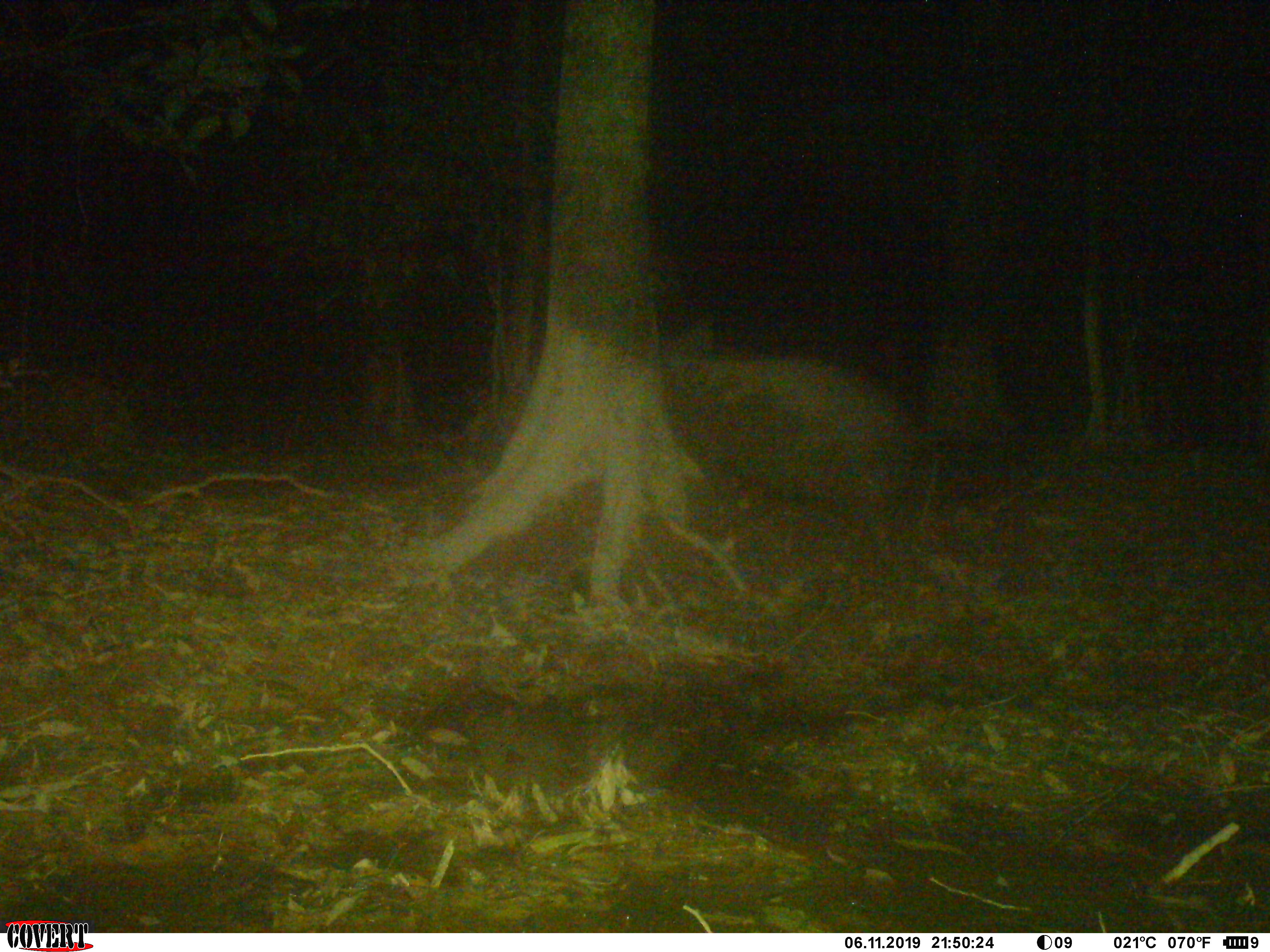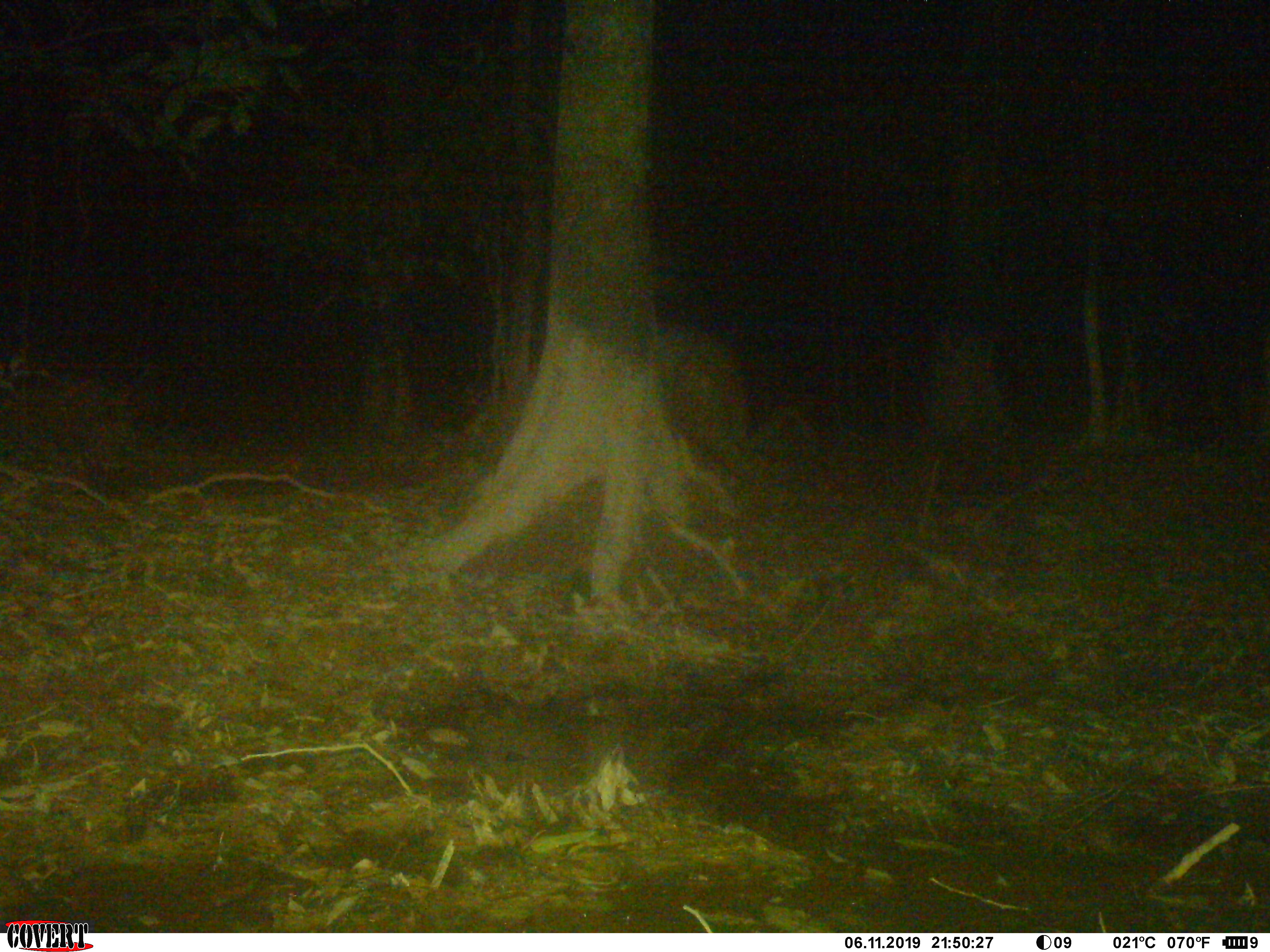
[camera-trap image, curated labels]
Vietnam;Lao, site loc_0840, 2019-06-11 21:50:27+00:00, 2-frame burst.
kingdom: Animalia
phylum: Chordata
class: Mammalia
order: Artiodactyla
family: Suidae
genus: Sus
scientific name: Sus scrofa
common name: eurasian wild pig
Eurasian wild pig (Sus scrofa). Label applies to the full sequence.